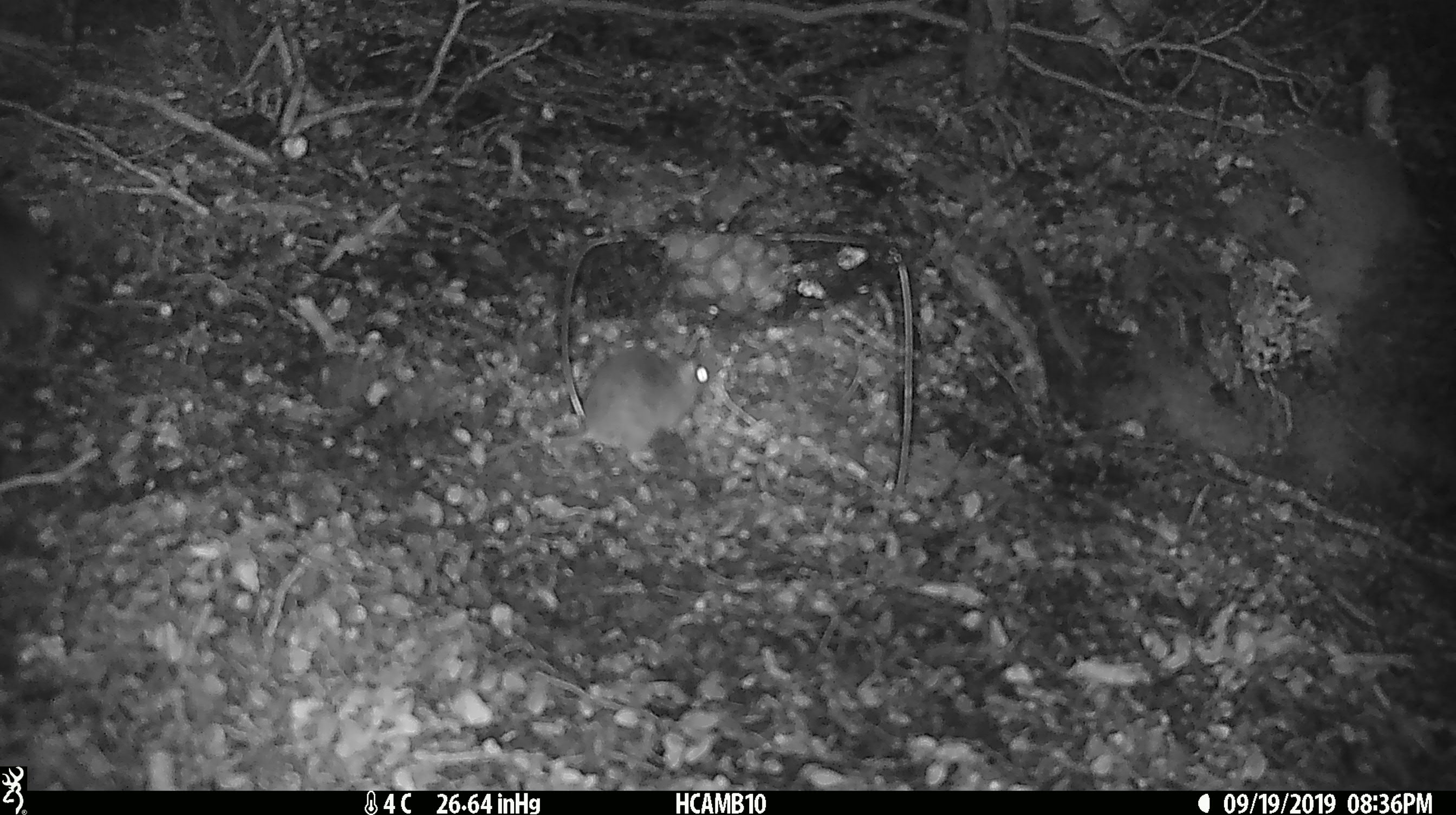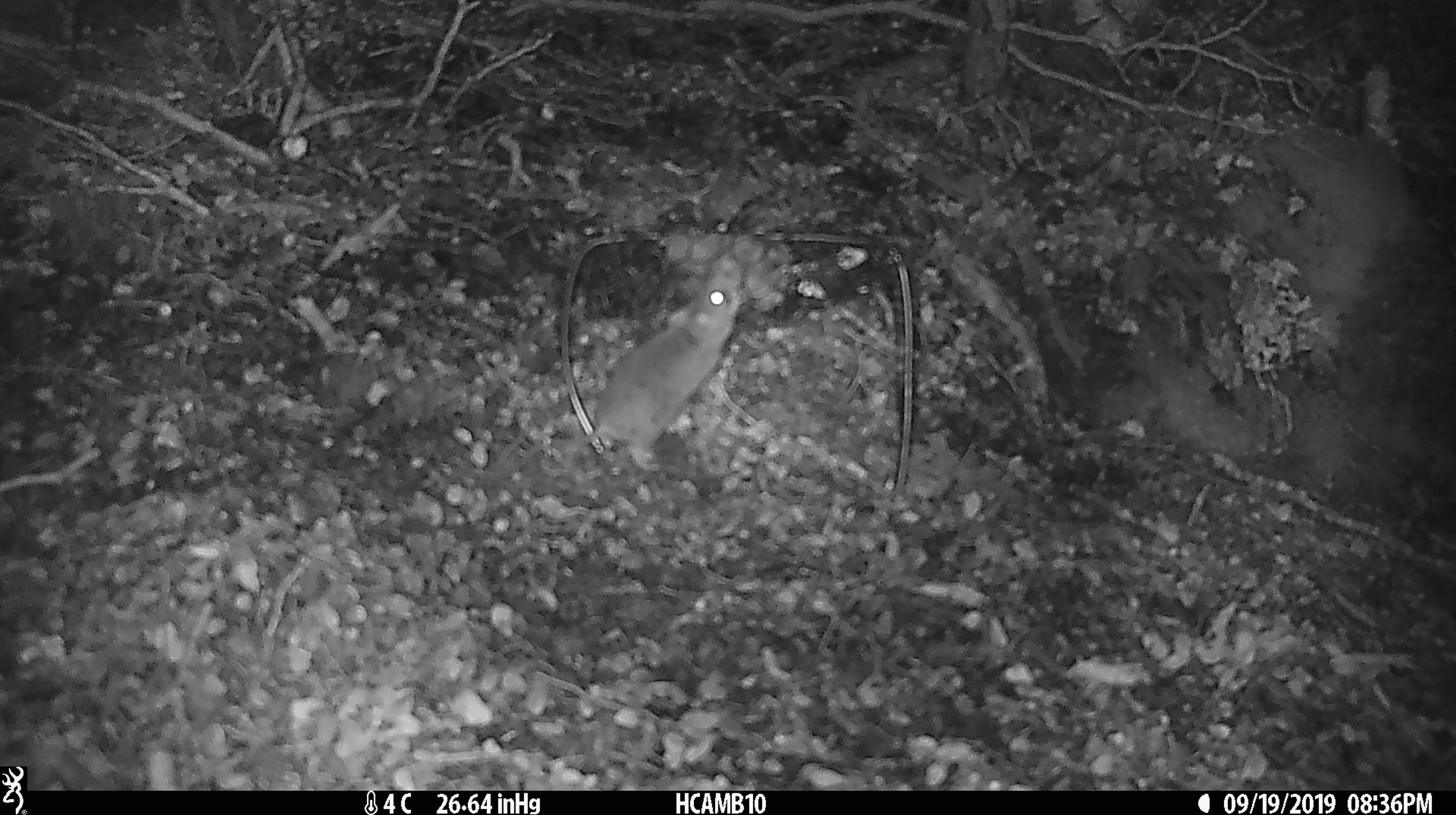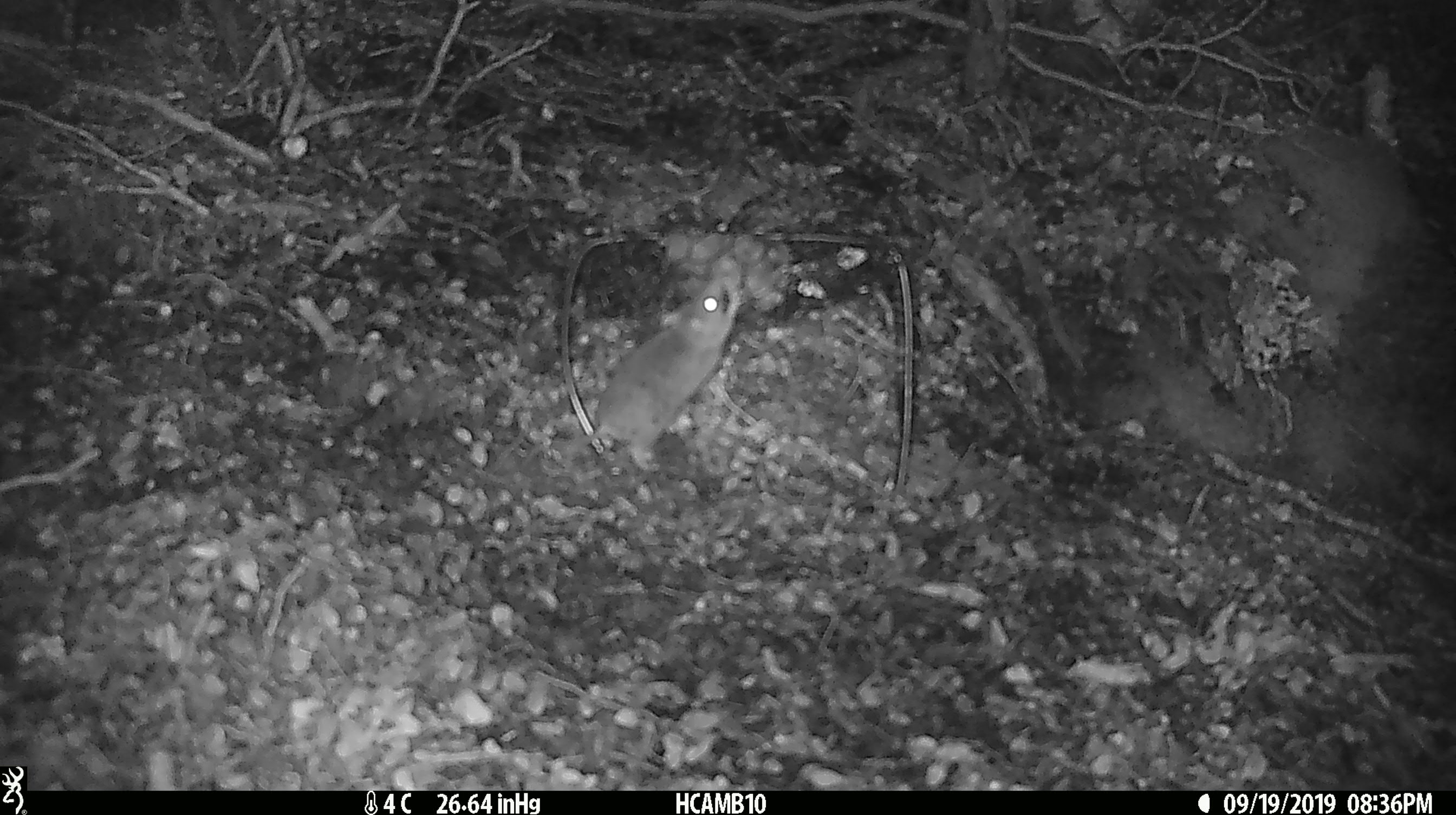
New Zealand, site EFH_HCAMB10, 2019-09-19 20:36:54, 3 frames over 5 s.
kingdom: Animalia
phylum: Chordata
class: Mammalia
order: Rodentia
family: Muridae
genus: Mus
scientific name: Mus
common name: mouse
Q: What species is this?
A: Mouse (Mus).